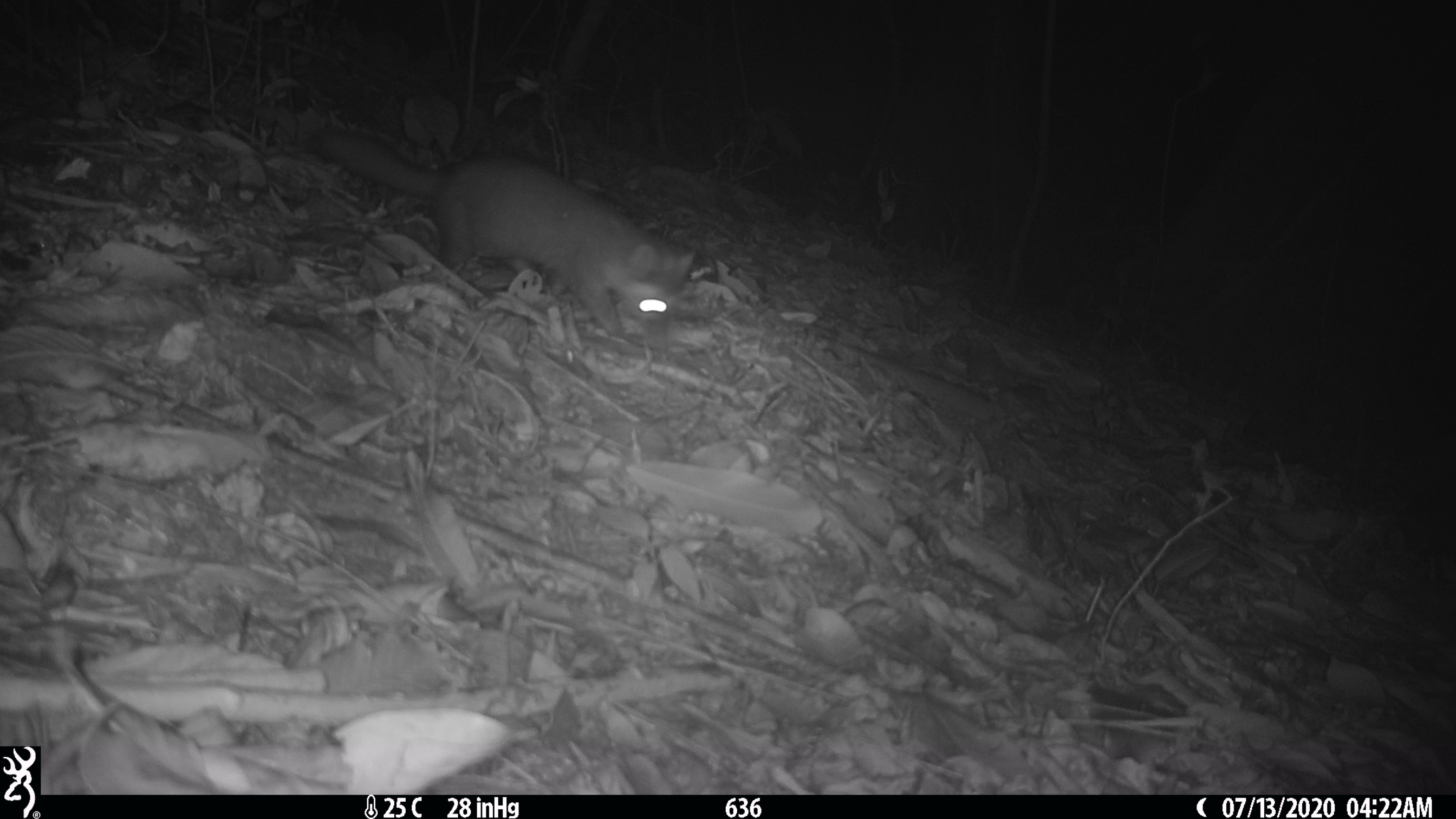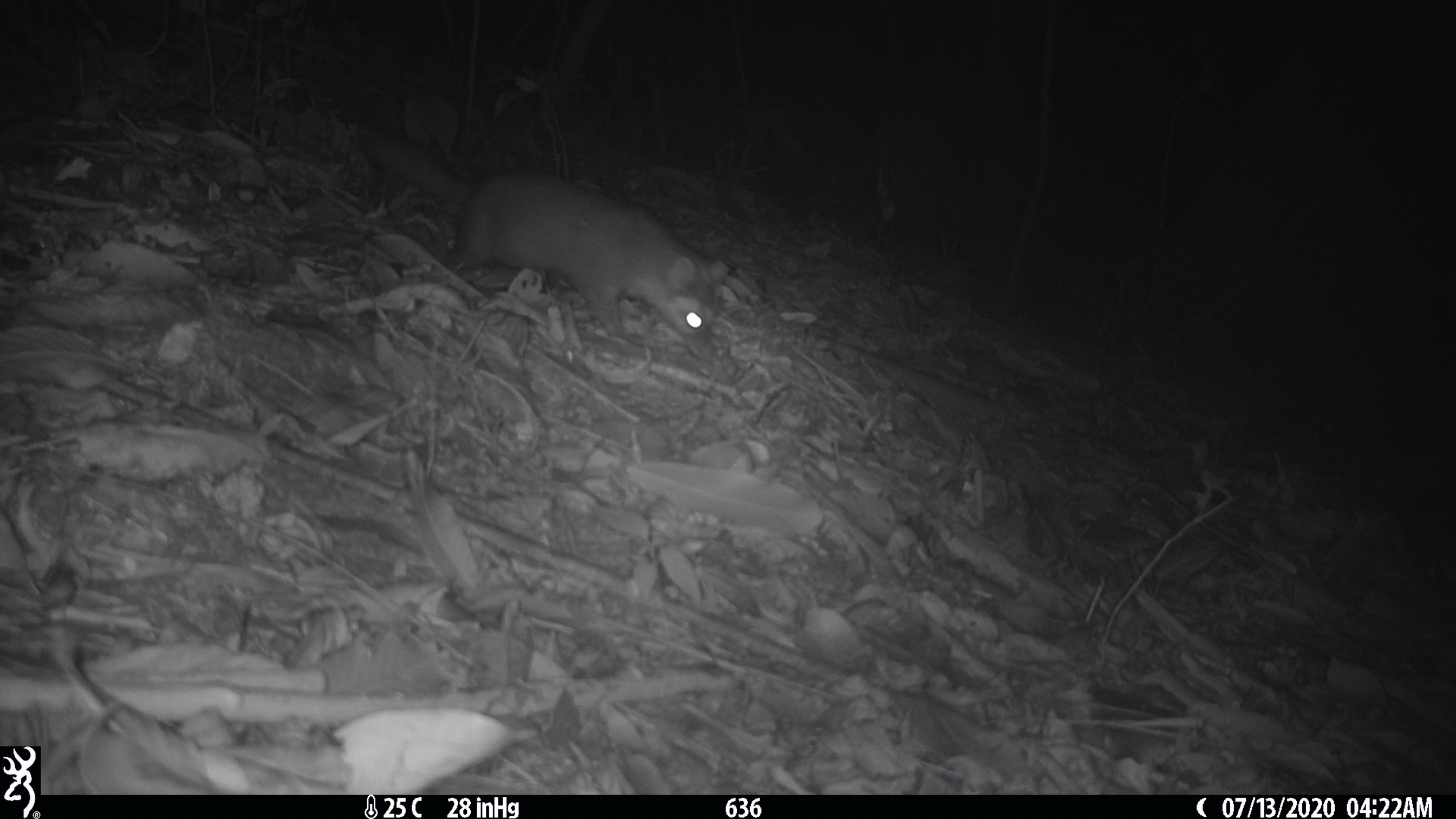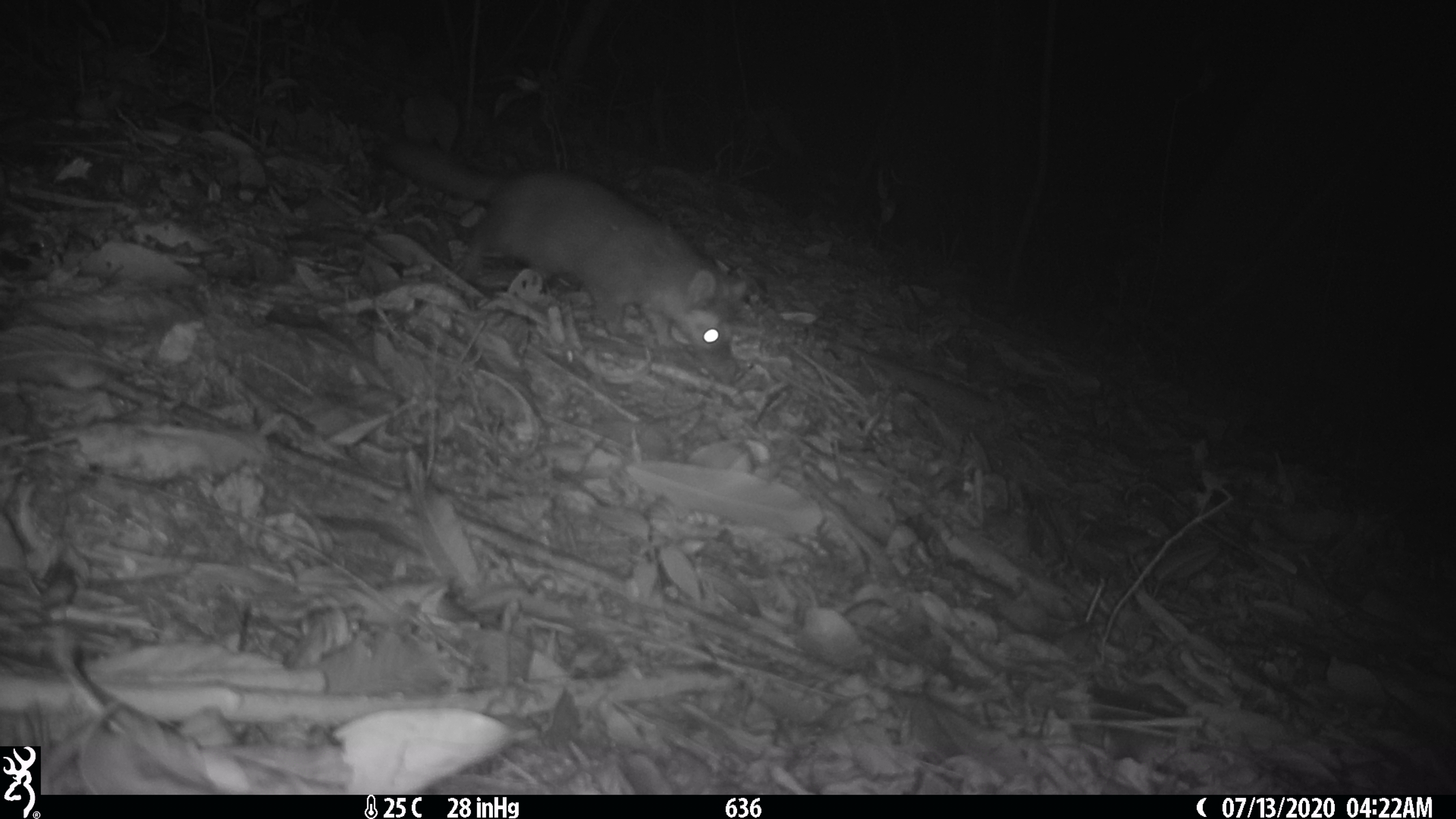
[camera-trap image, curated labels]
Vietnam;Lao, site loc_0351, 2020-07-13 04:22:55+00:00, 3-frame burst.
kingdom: Animalia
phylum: Chordata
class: Mammalia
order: Carnivora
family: Mustelidae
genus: Melogale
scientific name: Melogale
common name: ferret badger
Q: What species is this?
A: Ferret badger (Melogale).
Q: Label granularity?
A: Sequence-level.